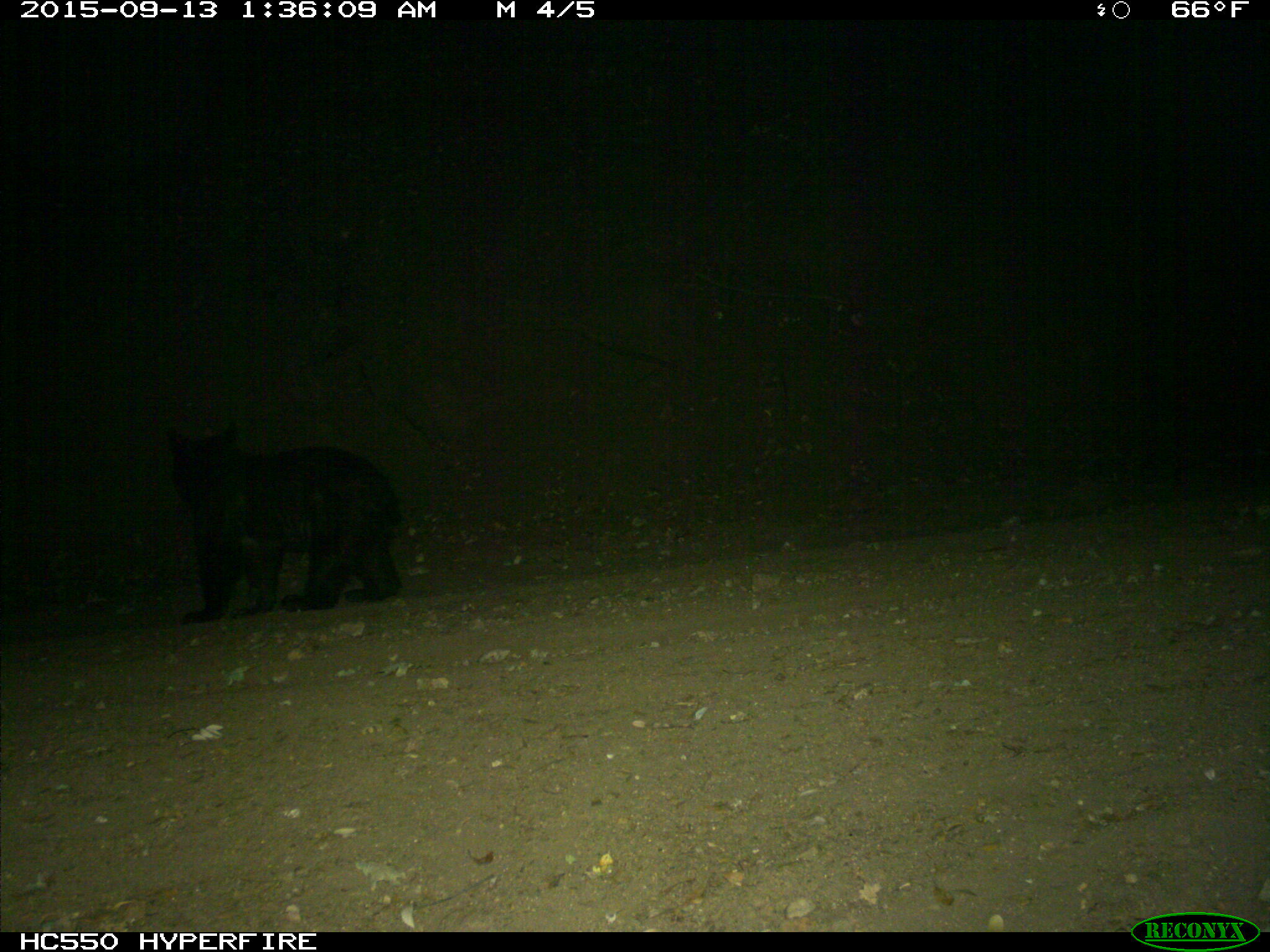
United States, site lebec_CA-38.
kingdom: Animalia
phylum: Chordata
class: Mammalia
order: Carnivora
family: Ursidae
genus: Ursus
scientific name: Ursus americanus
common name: american black bear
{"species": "Ursus americanus (american black bear)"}